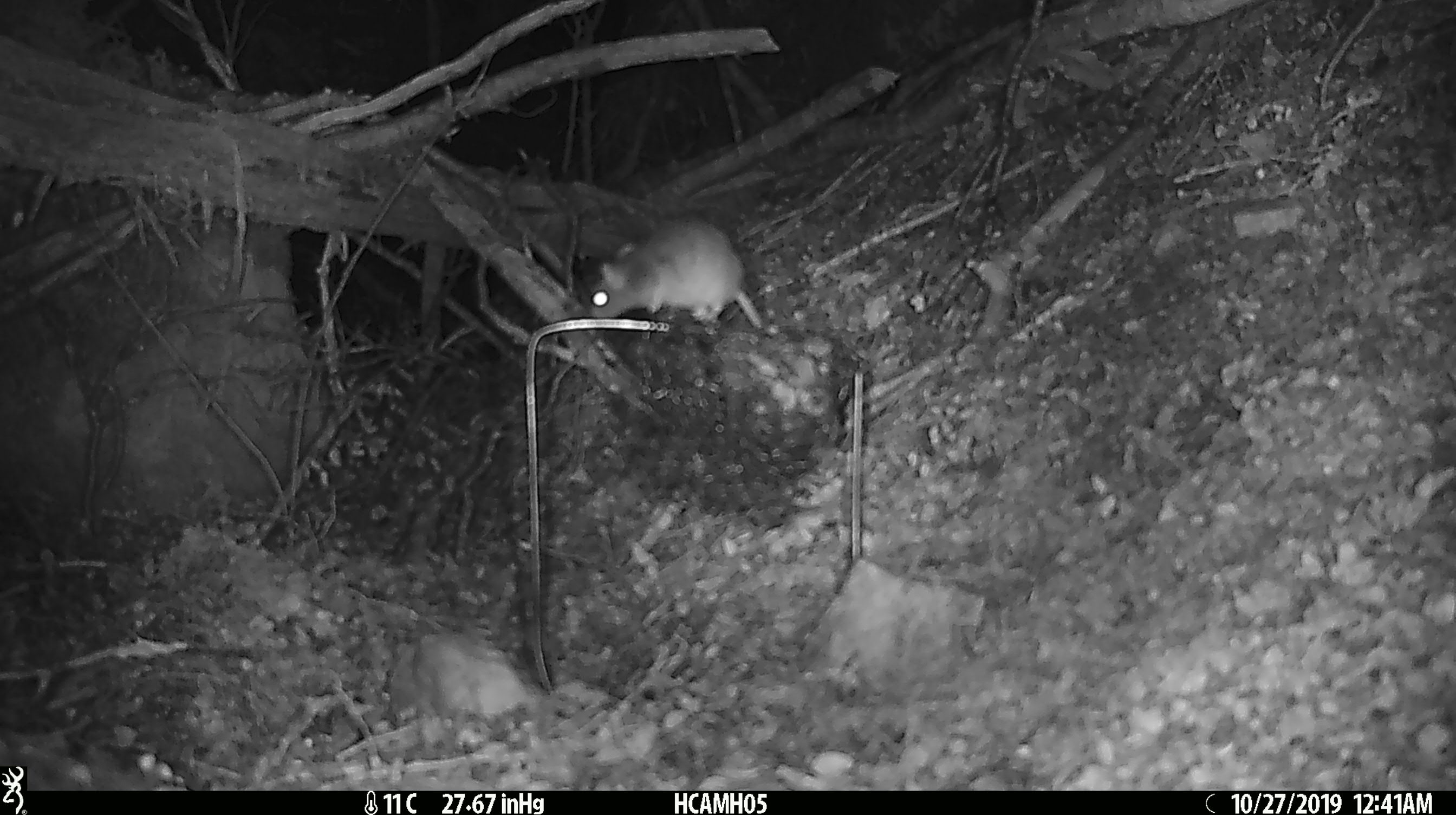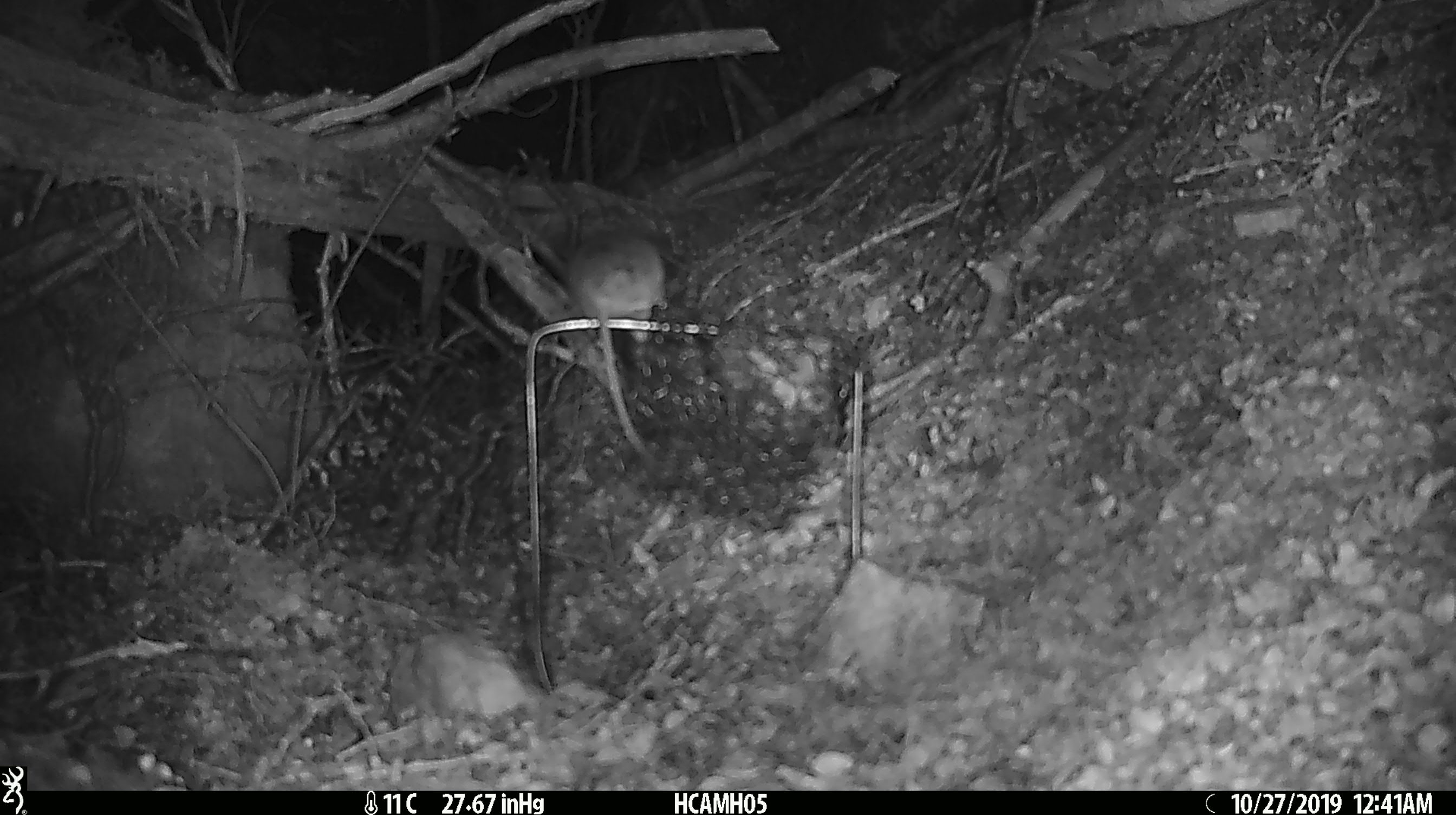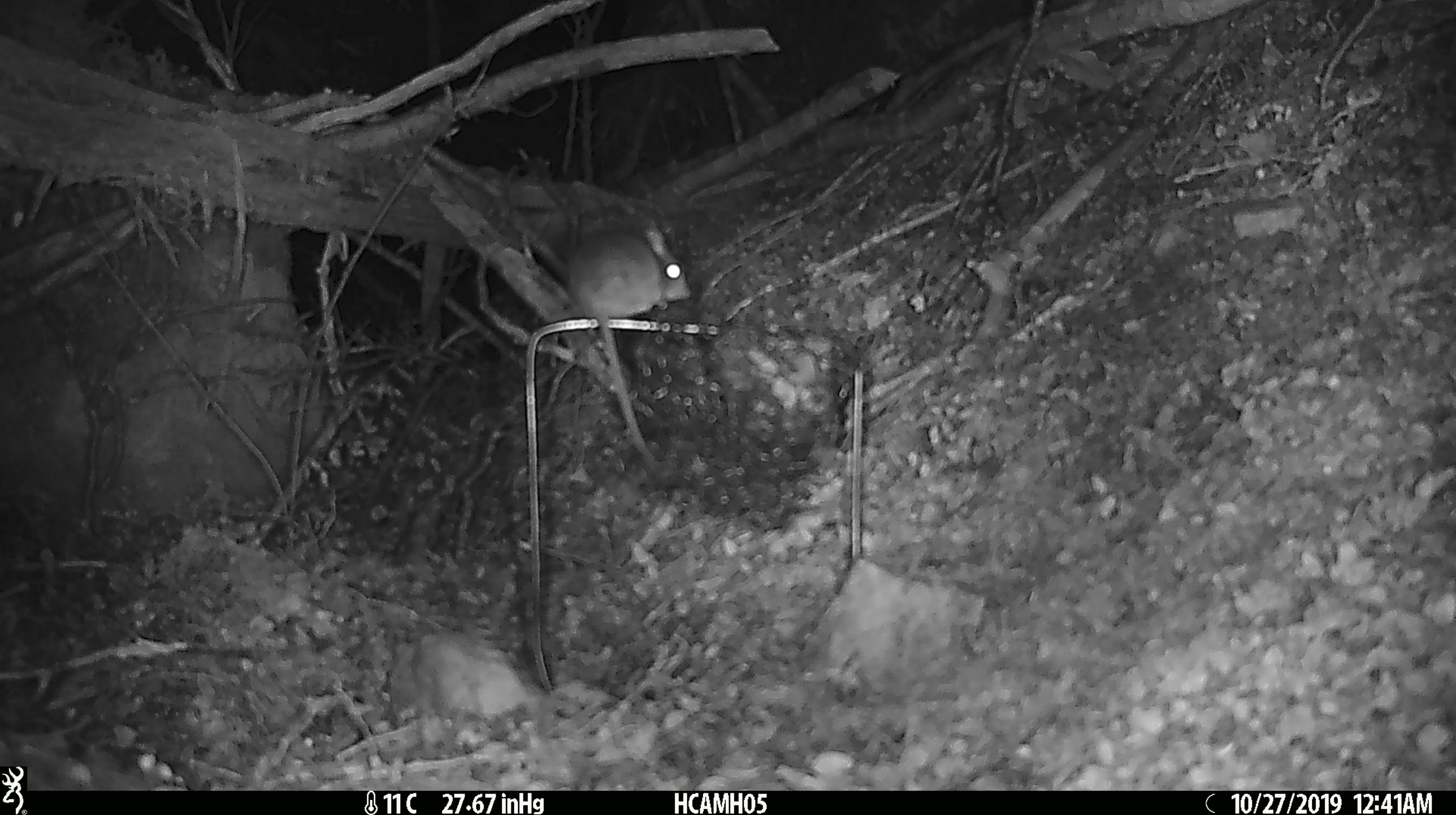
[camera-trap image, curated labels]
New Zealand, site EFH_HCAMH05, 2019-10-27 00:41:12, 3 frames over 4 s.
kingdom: Animalia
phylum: Chordata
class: Mammalia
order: Rodentia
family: Muridae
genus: Mus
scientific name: Mus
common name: mouse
Mouse (Mus).